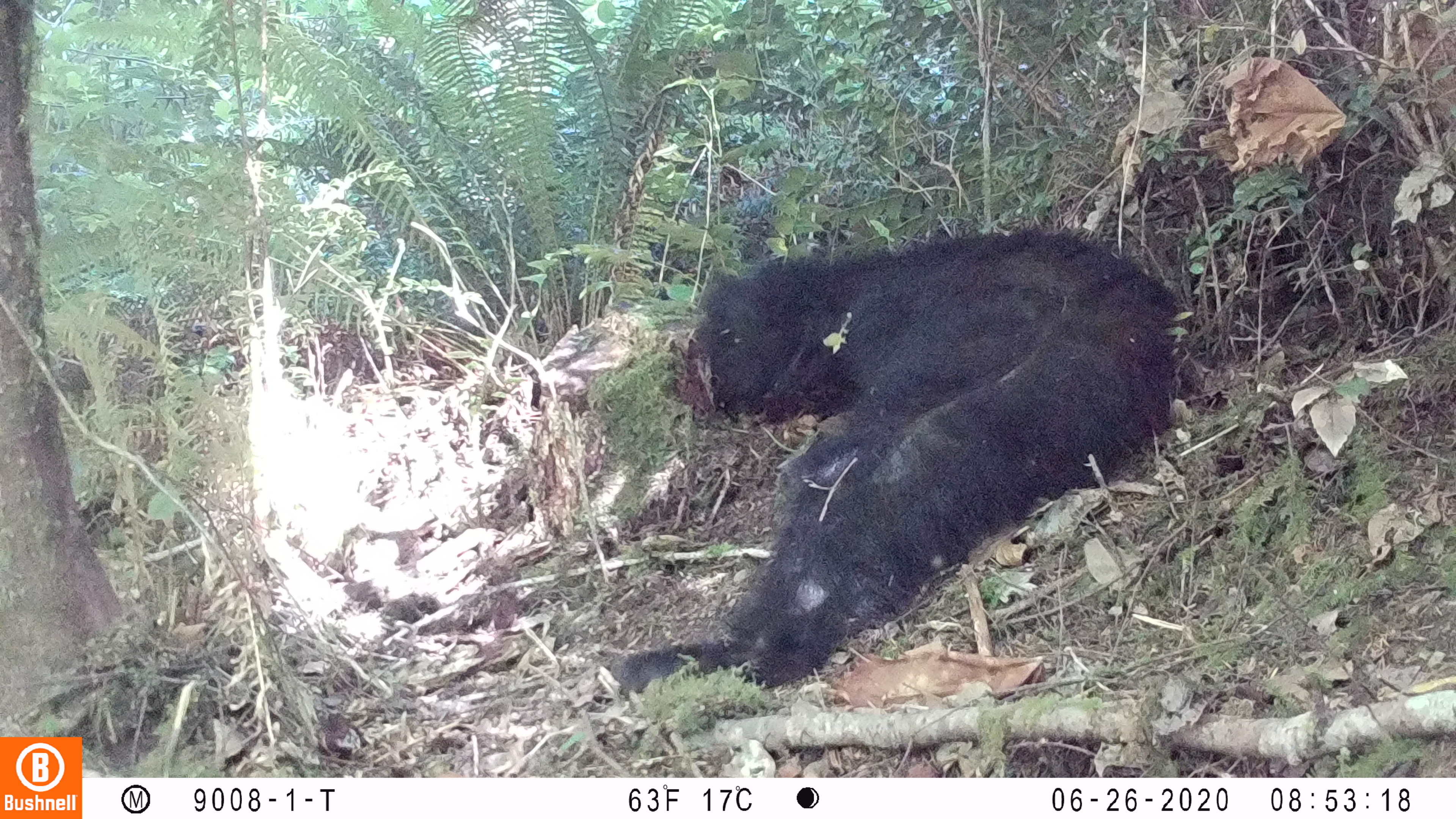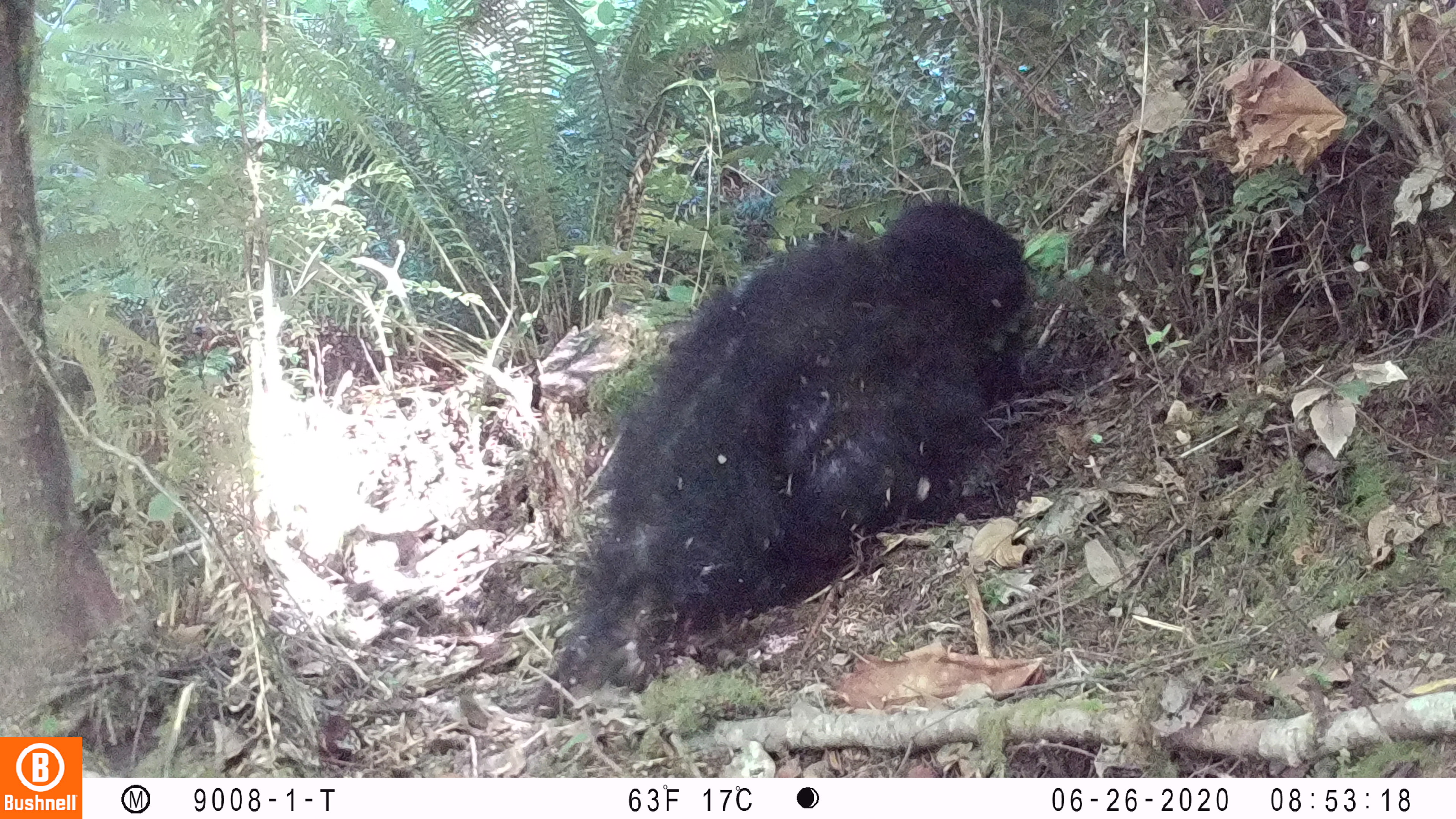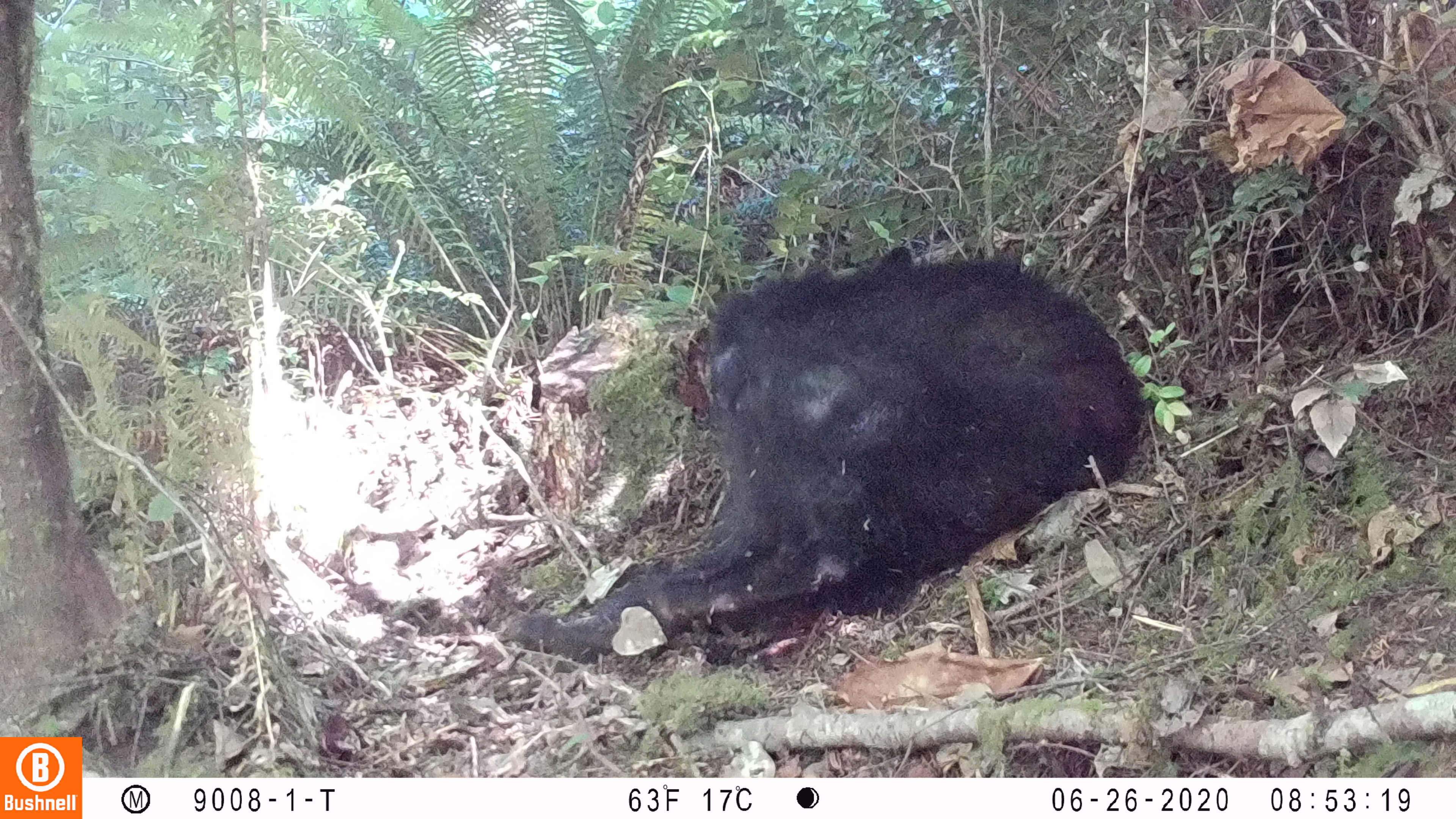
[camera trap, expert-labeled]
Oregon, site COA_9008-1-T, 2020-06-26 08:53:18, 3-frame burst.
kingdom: Animalia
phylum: Chordata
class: Mammalia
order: Carnivora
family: Ursidae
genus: Ursus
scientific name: Ursus americanus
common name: american black bear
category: black bear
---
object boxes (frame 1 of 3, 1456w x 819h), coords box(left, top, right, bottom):
black bear: box(659, 220, 1188, 682)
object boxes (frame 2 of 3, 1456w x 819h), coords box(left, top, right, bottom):
black bear: box(545, 200, 1034, 689)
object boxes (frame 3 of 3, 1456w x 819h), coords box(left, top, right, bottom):
black bear: box(579, 242, 1150, 648)